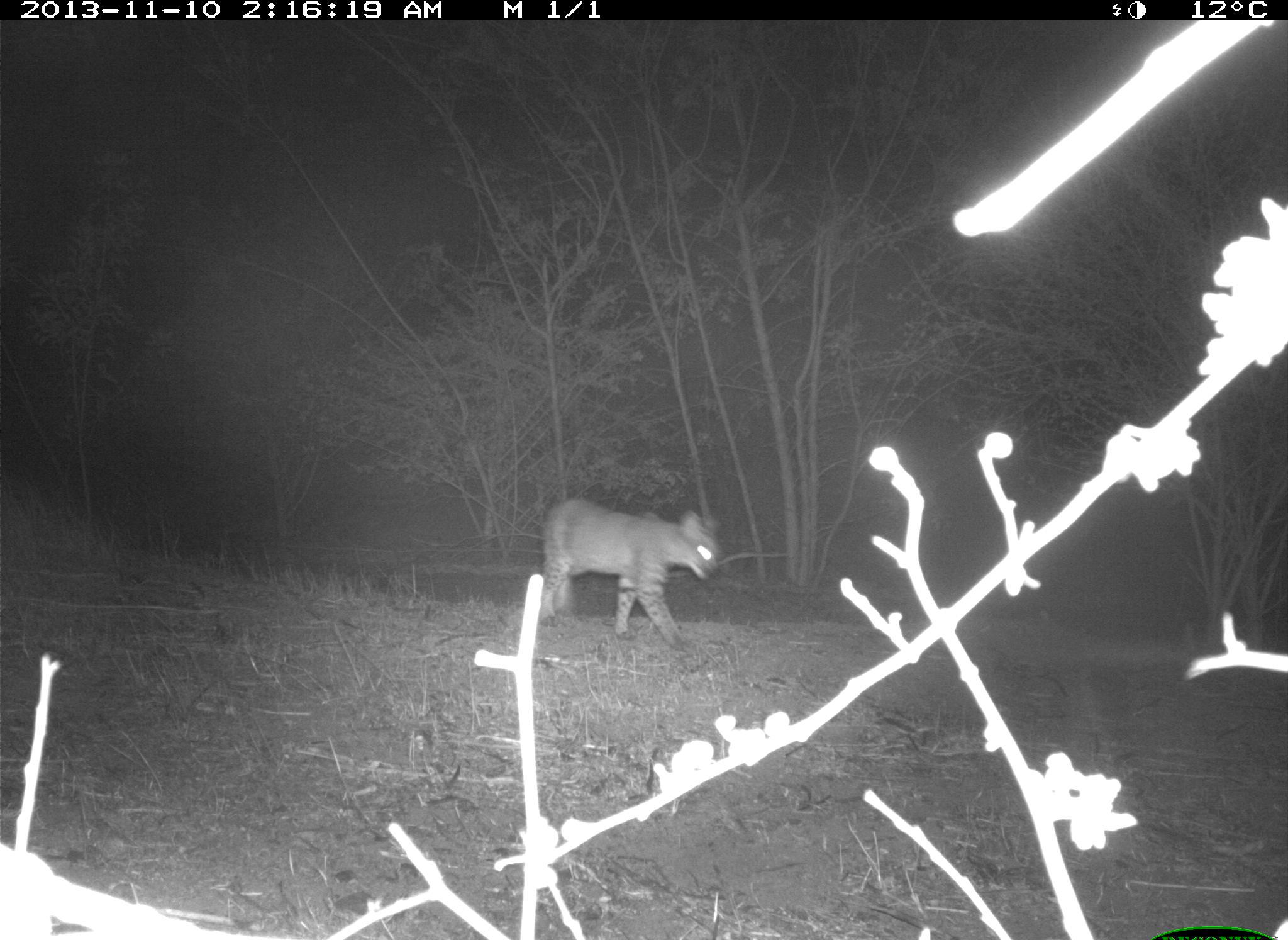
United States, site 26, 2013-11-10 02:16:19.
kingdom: Animalia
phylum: Chordata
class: Mammalia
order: Carnivora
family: Felidae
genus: Lynx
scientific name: Lynx rufus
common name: bobcat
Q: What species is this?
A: Bobcat (Lynx rufus).